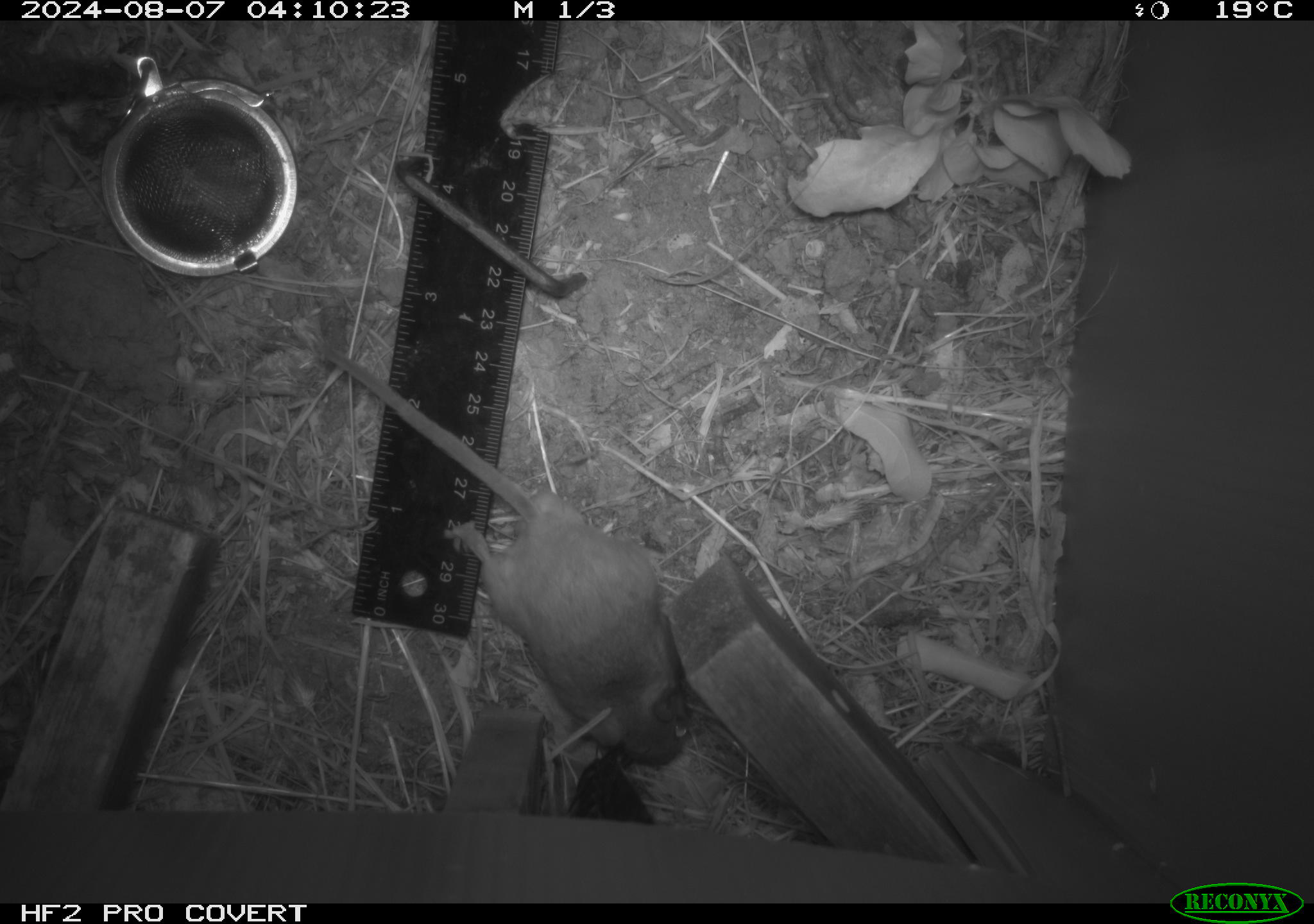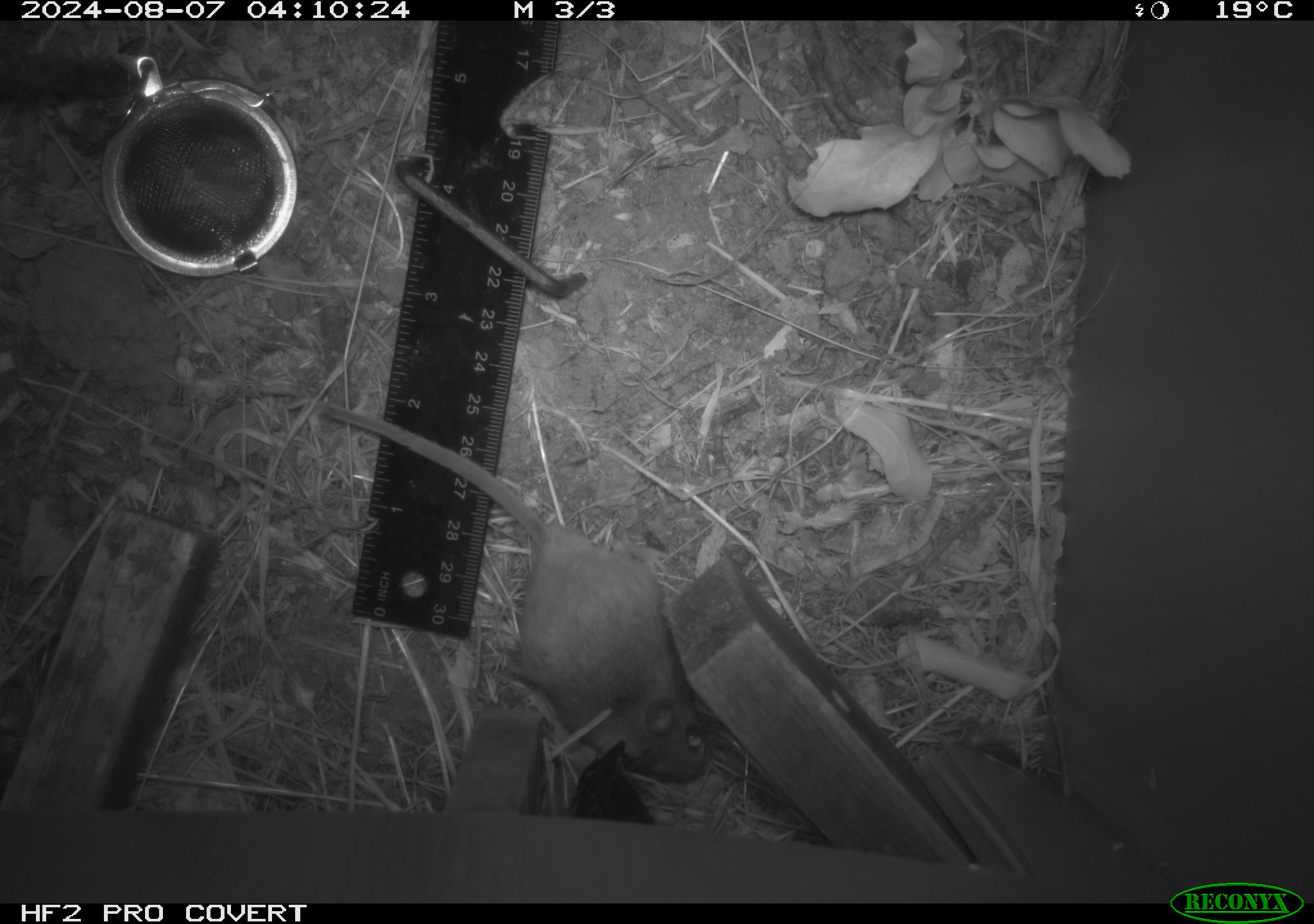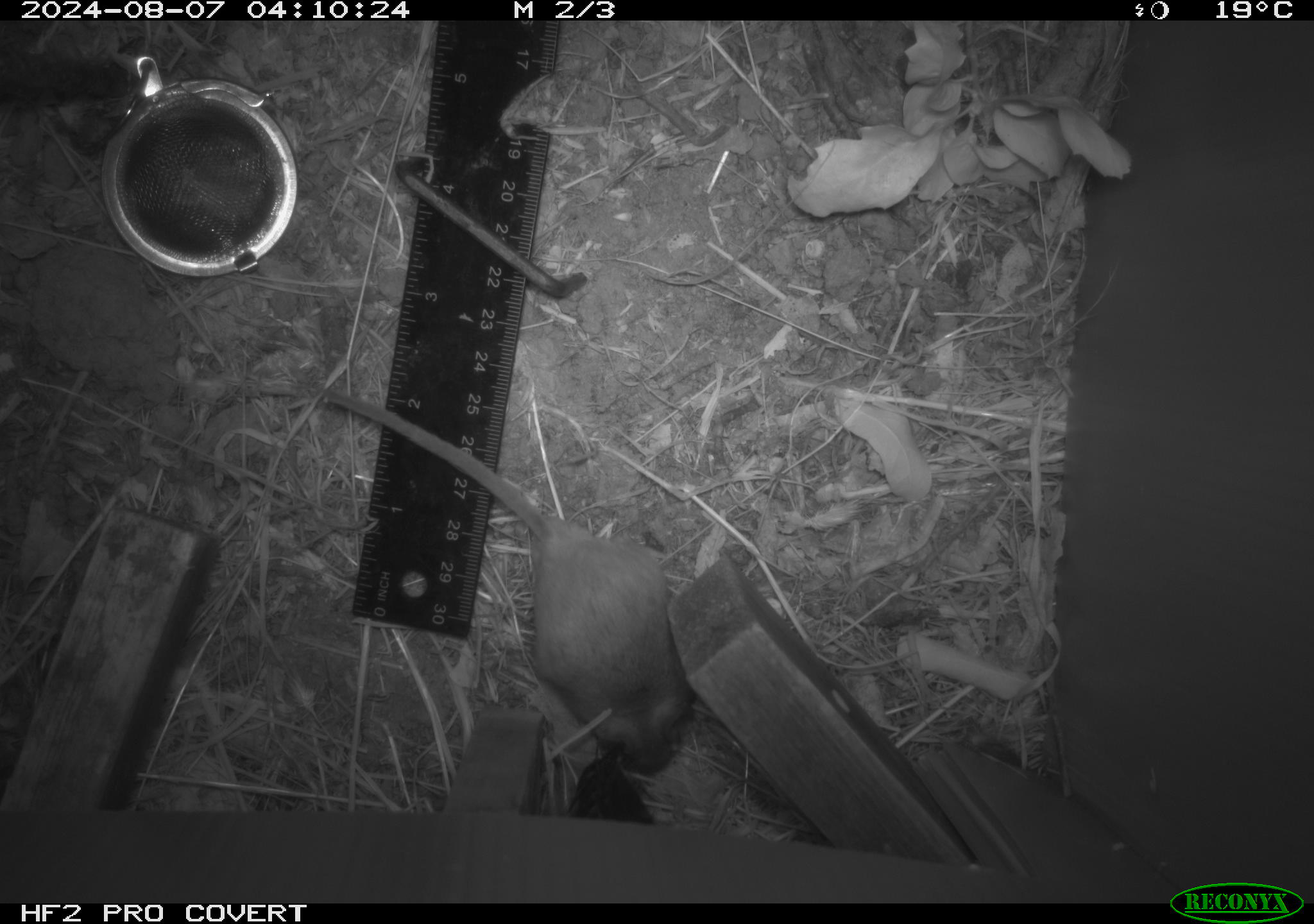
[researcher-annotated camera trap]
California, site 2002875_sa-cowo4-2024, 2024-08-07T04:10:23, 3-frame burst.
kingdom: Animalia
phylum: Chordata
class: Mammalia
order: Rodentia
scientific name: Rodentia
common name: rodent